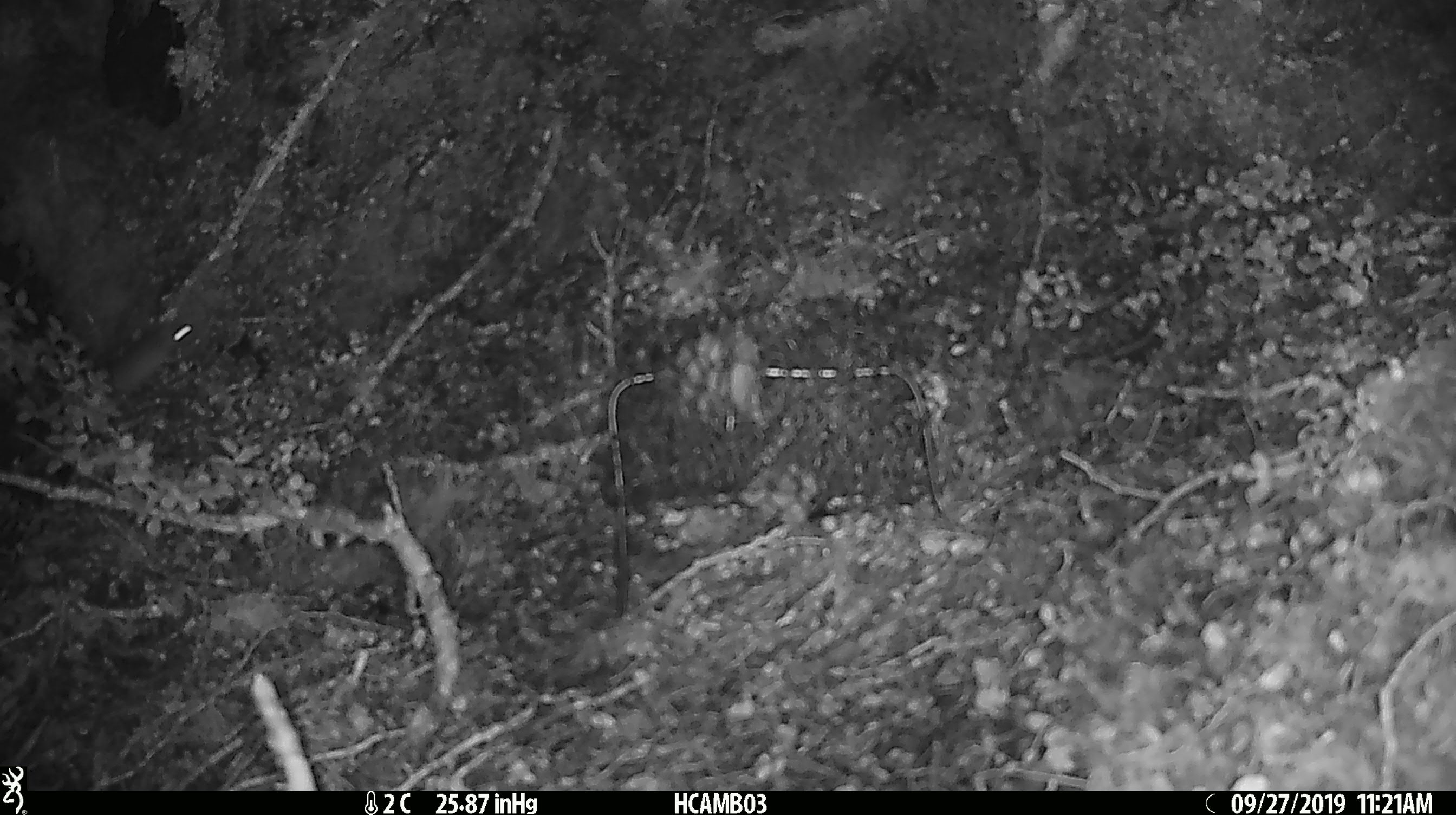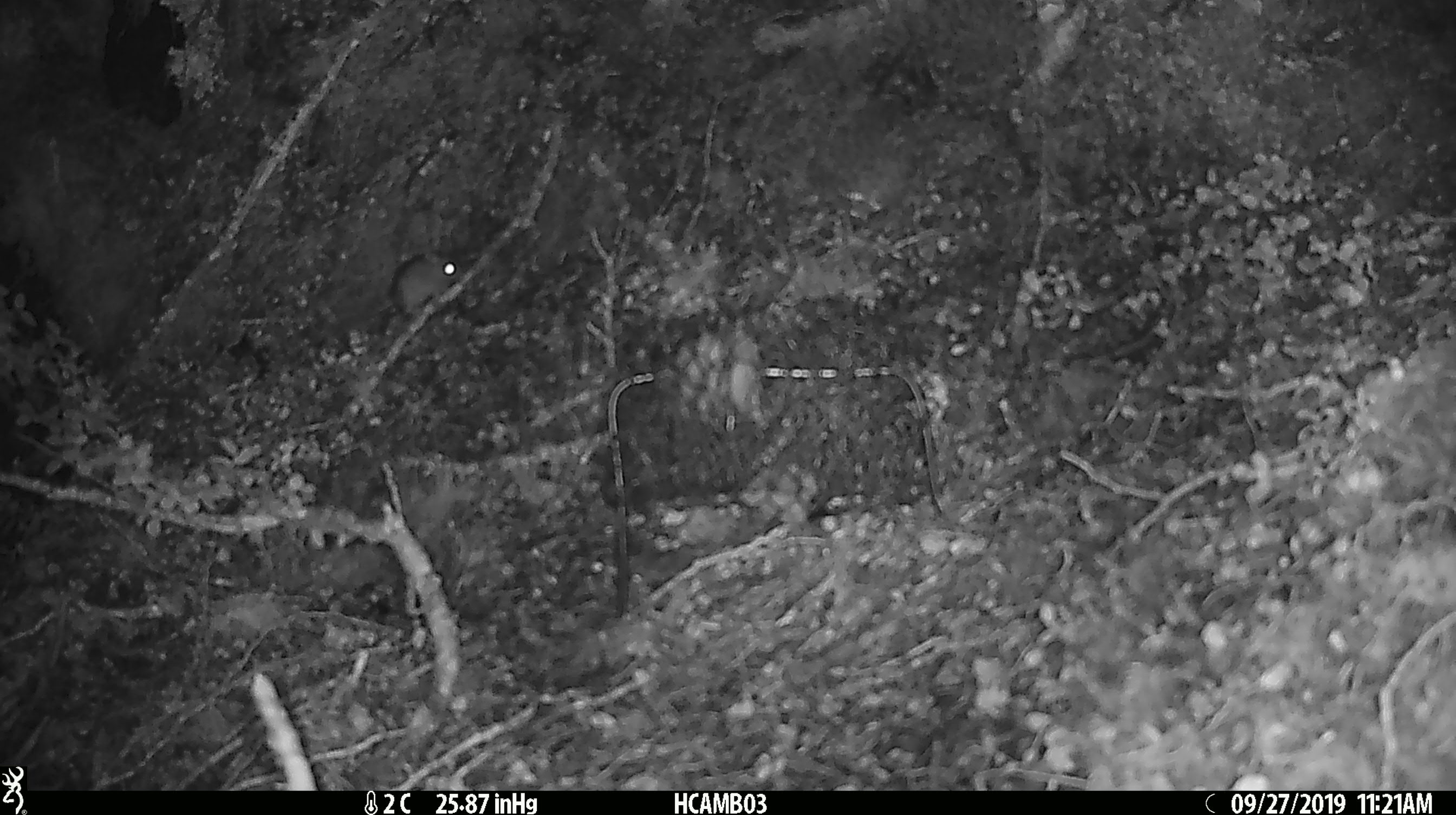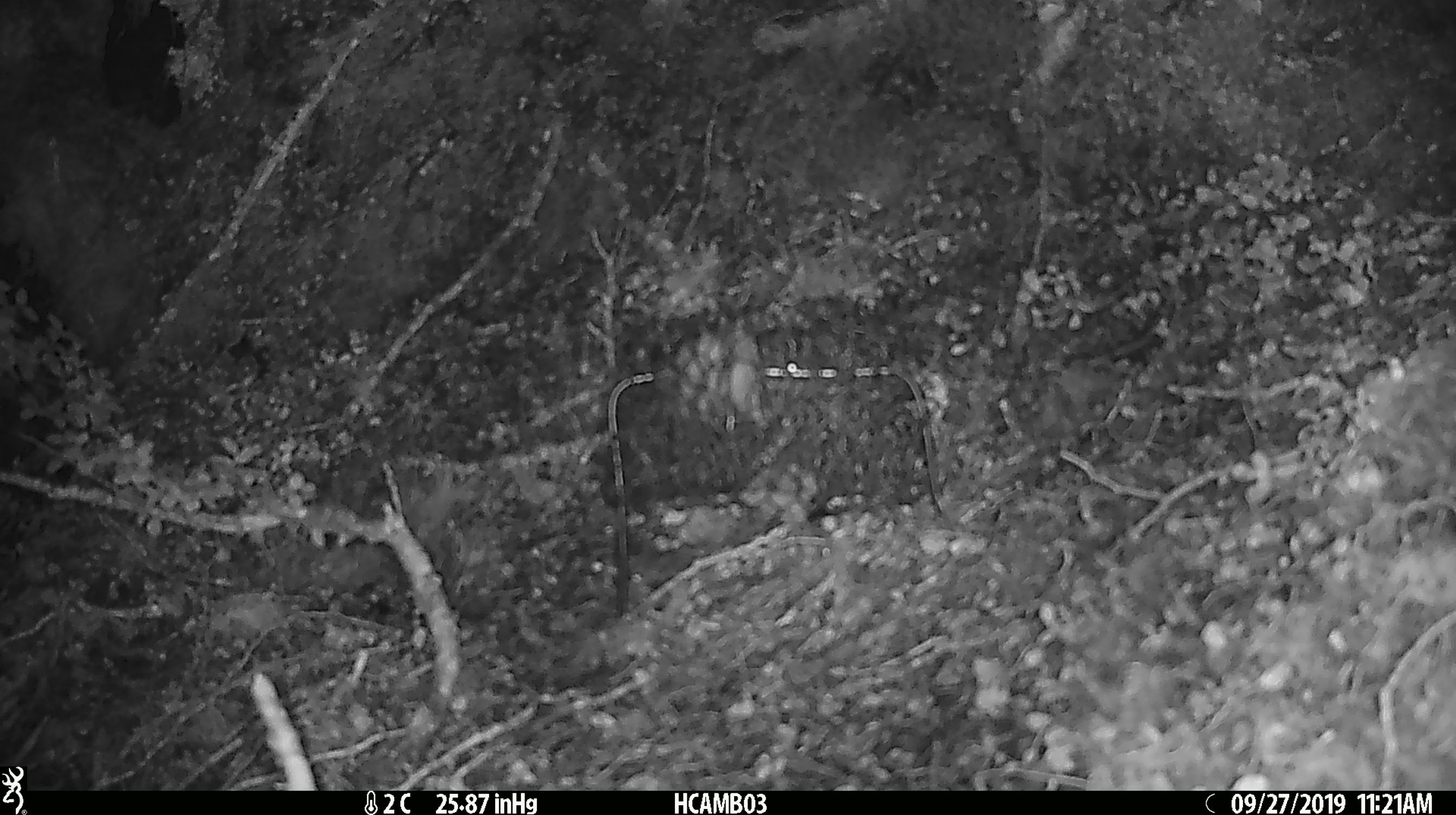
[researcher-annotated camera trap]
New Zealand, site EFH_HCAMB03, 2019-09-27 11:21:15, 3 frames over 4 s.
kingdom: Animalia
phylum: Chordata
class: Mammalia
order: Rodentia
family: Muridae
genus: Mus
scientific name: Mus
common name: mouse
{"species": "mouse (Mus)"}